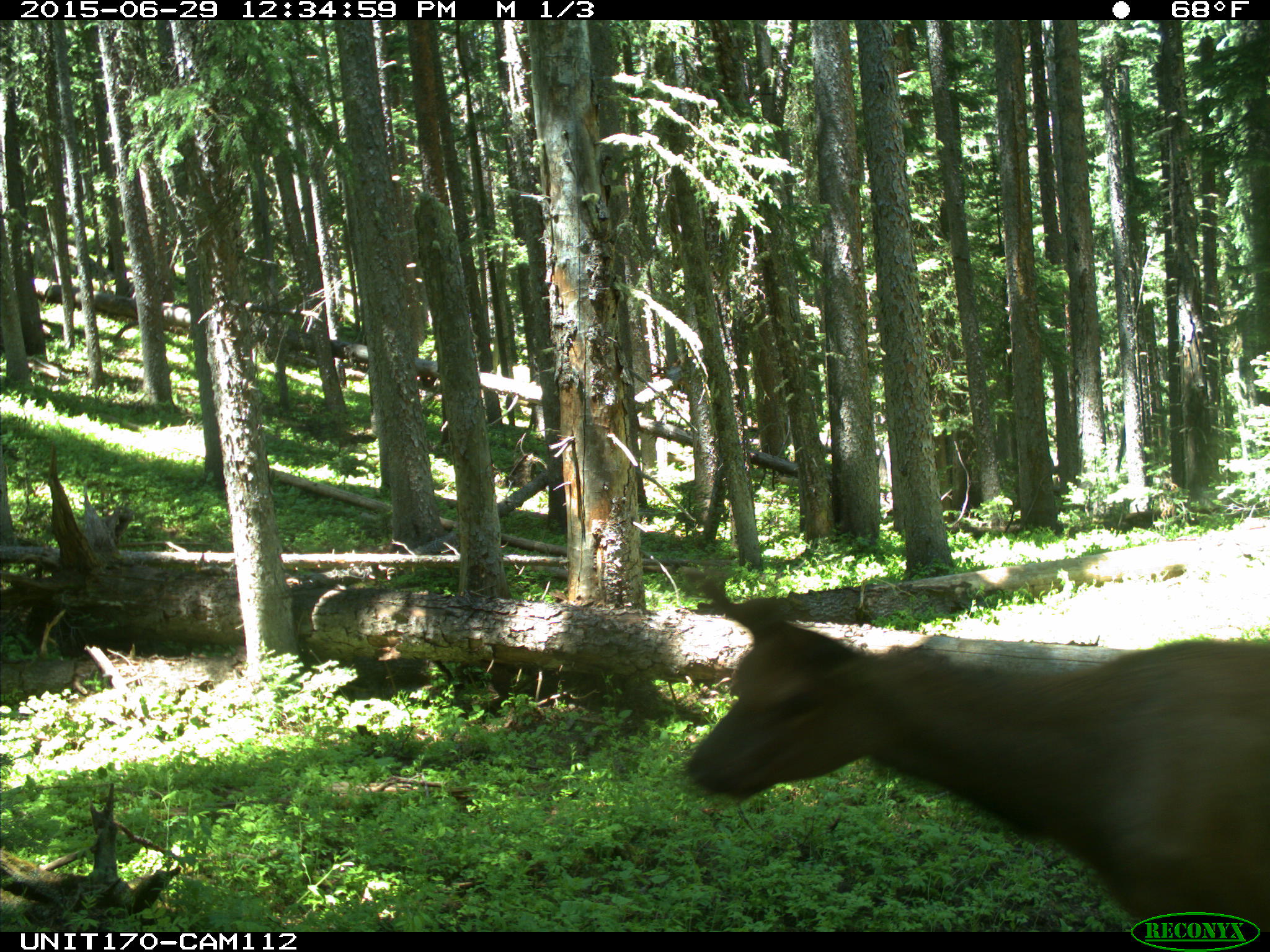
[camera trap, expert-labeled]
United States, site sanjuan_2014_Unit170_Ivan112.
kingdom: Animalia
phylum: Chordata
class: Mammalia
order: Artiodactyla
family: Cervidae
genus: Cervus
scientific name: Cervus elaphus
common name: red deer